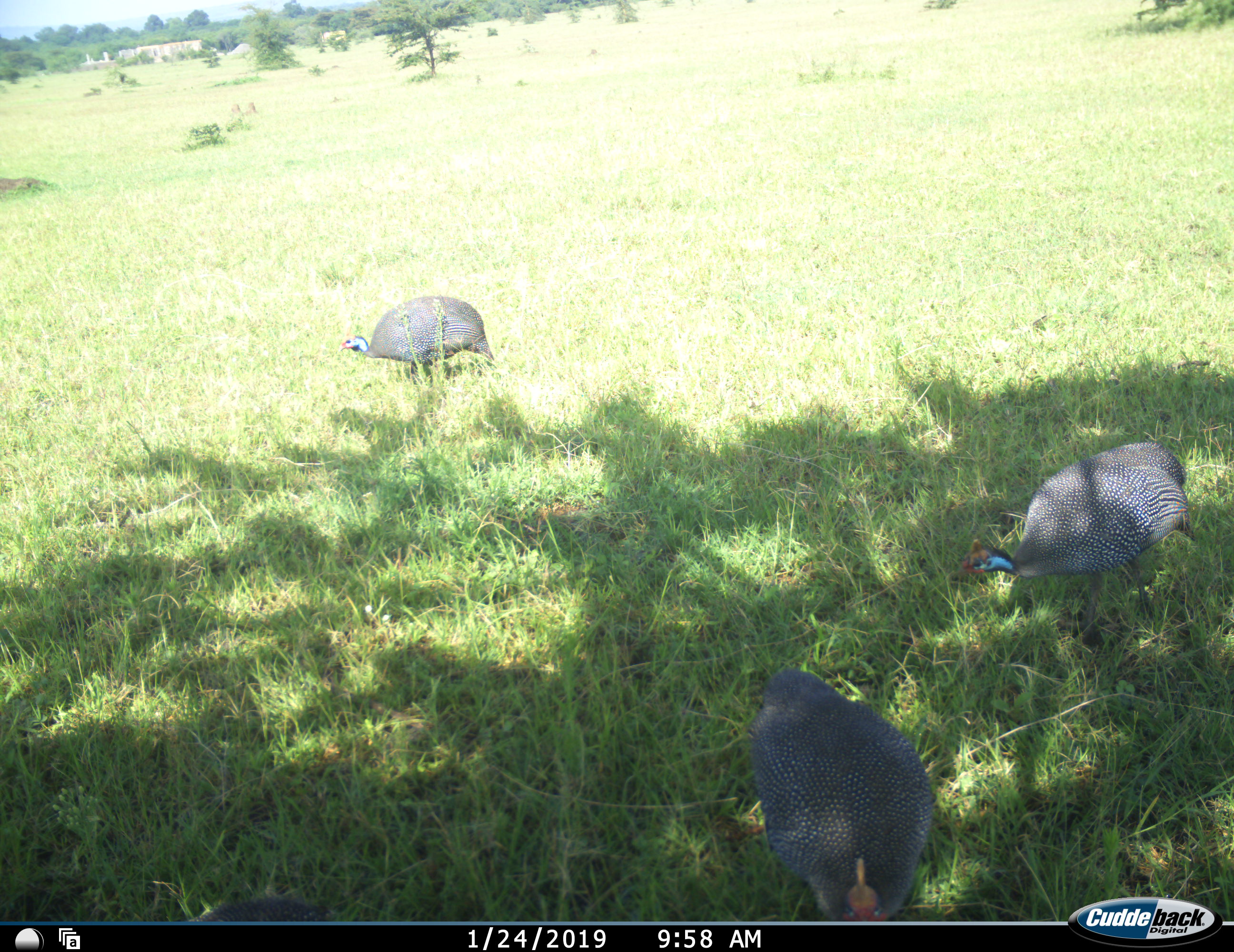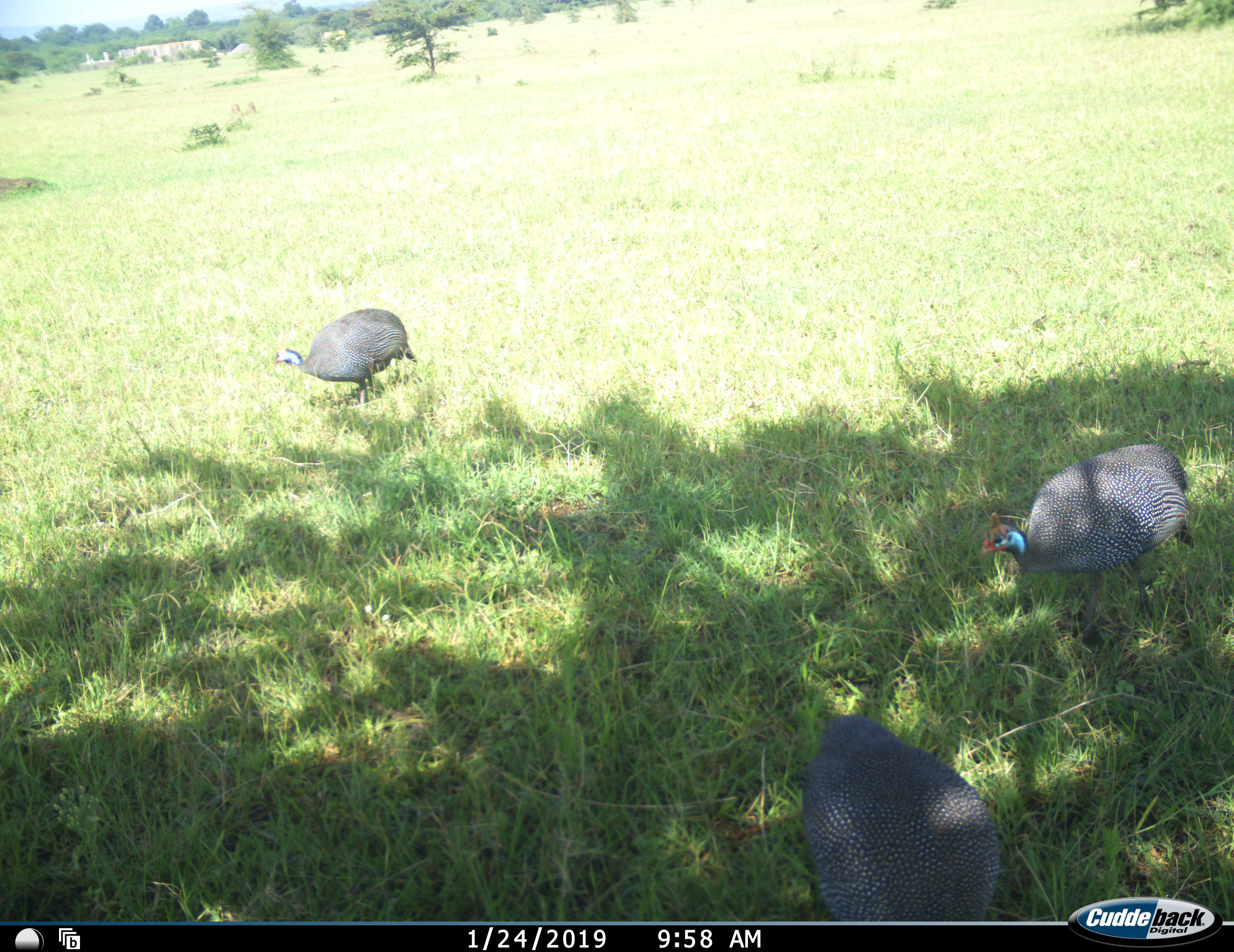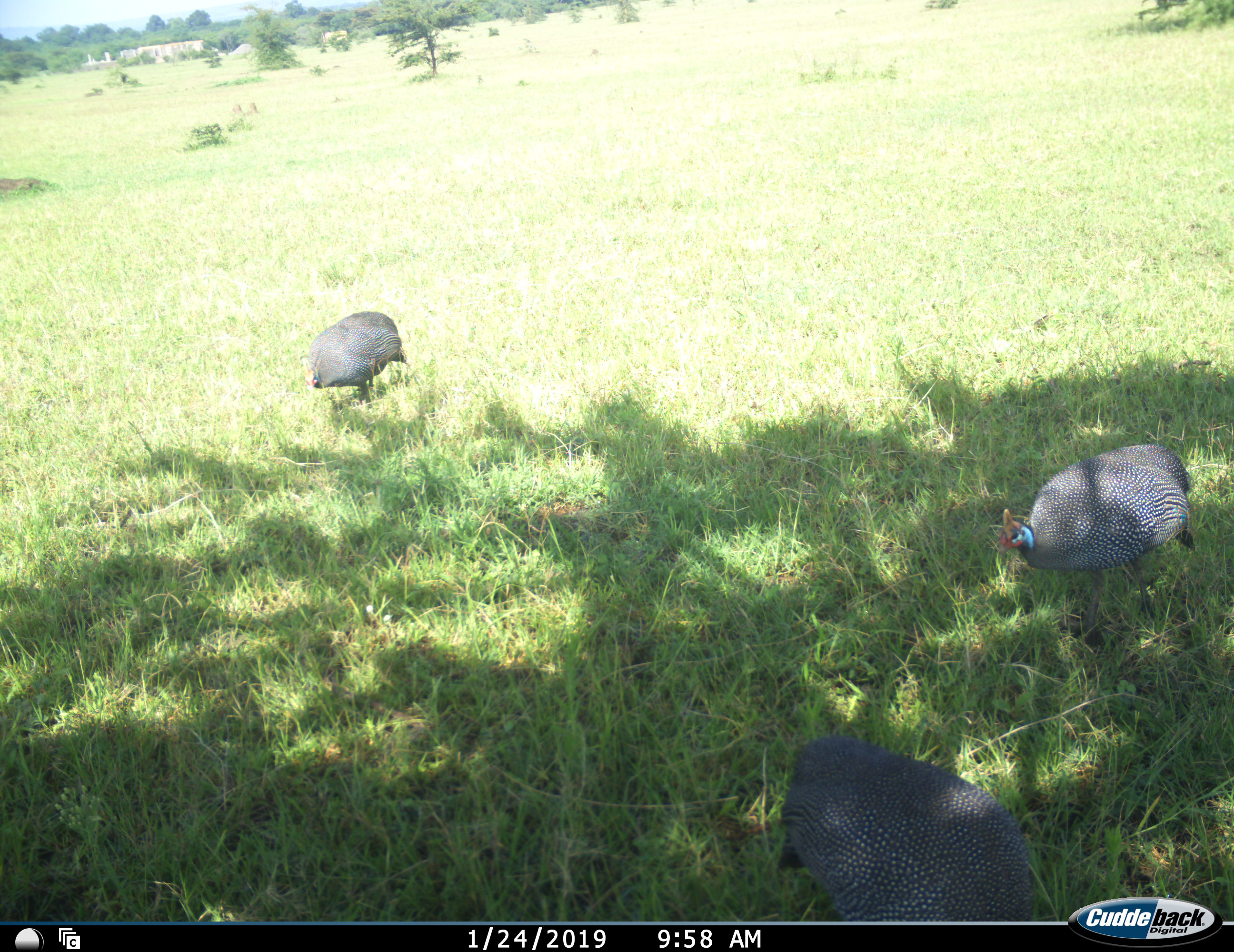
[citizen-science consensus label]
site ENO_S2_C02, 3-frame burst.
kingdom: Animalia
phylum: Chordata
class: Aves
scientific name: Aves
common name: bird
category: birdother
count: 3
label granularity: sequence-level